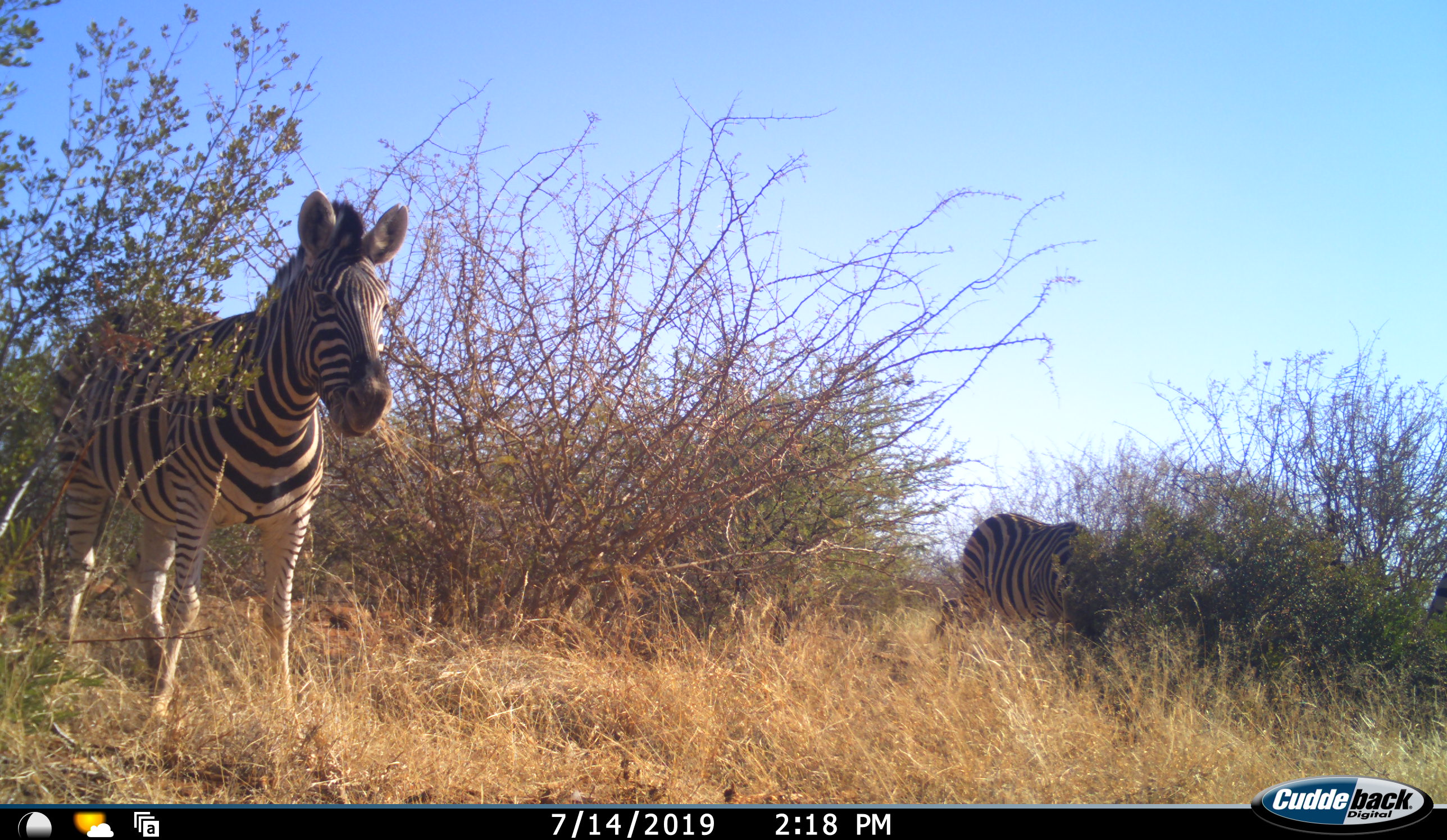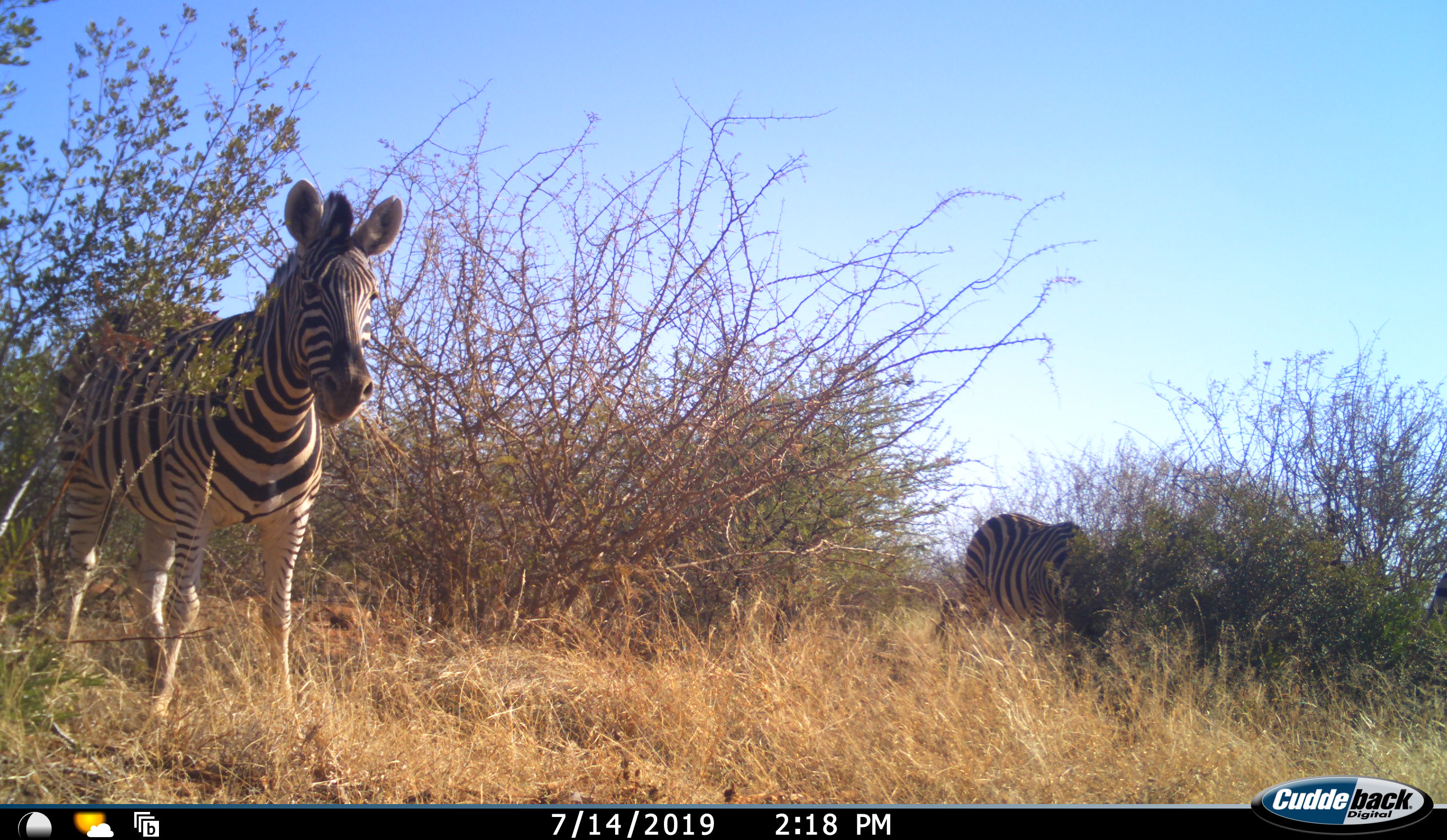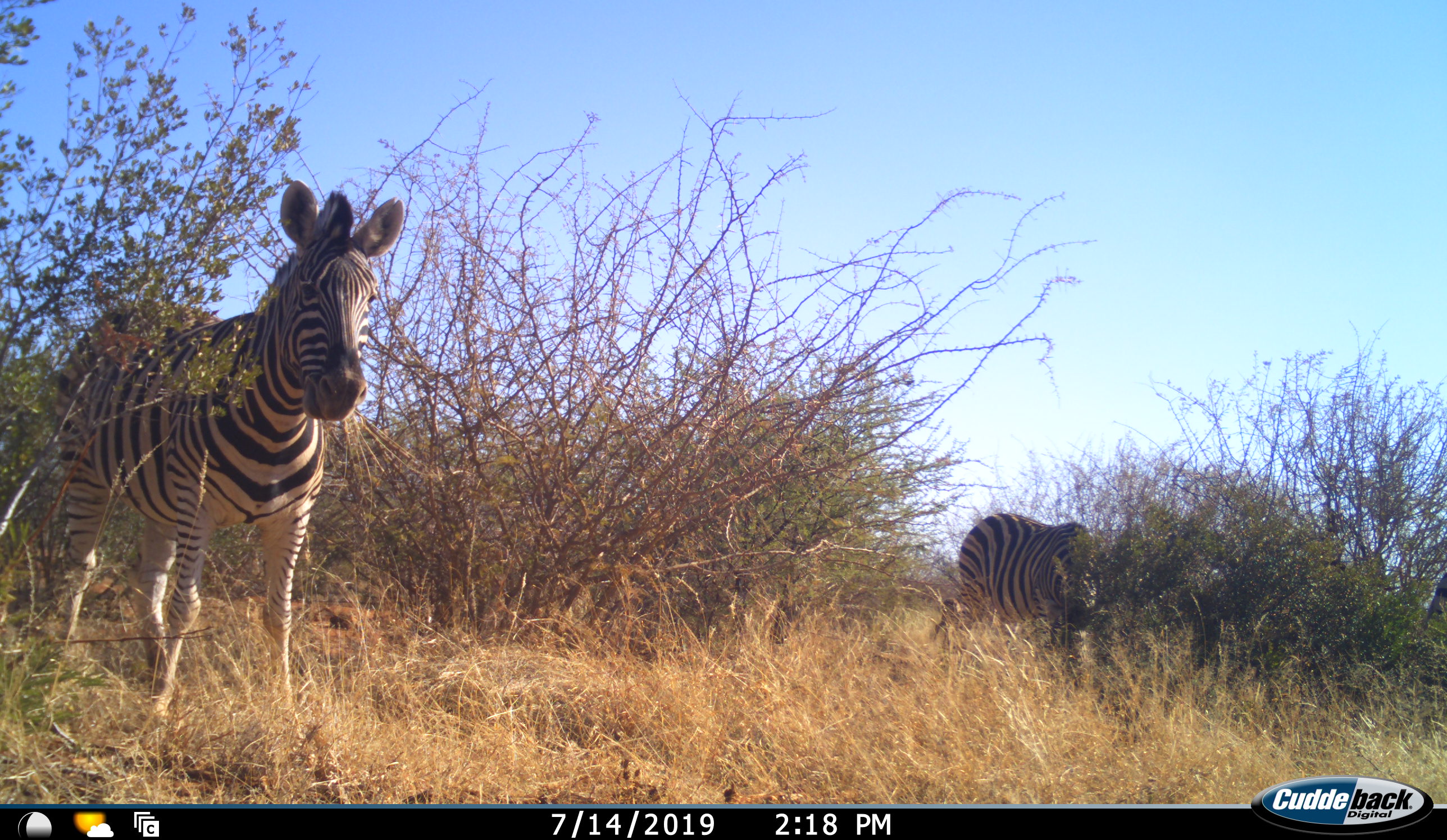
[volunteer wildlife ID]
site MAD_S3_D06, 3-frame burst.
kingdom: Animalia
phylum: Chordata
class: Mammalia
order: Perissodactyla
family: Equidae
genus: Equus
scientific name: Equus quagga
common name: plains zebra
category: zebraplains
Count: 2.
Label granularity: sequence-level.